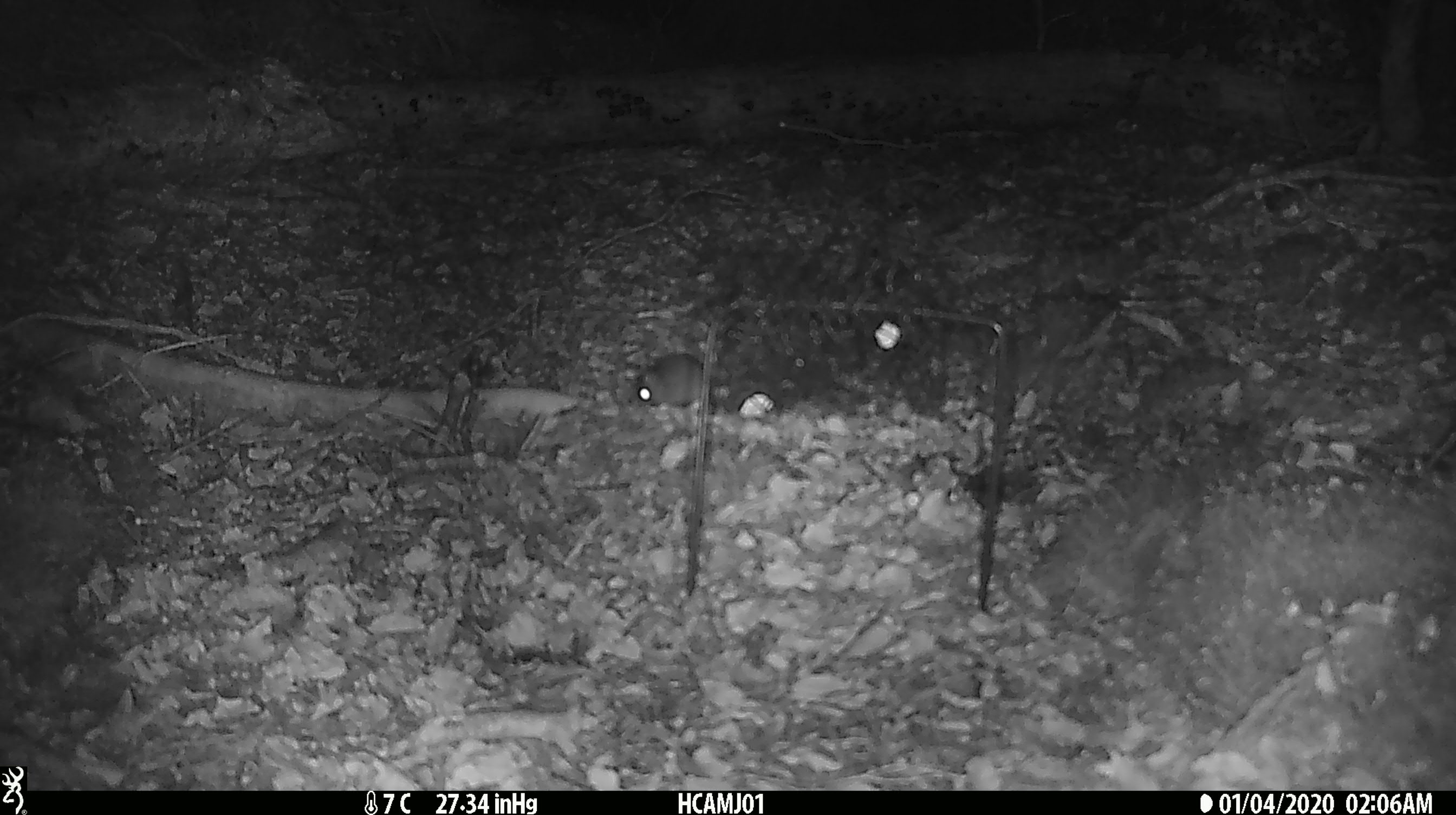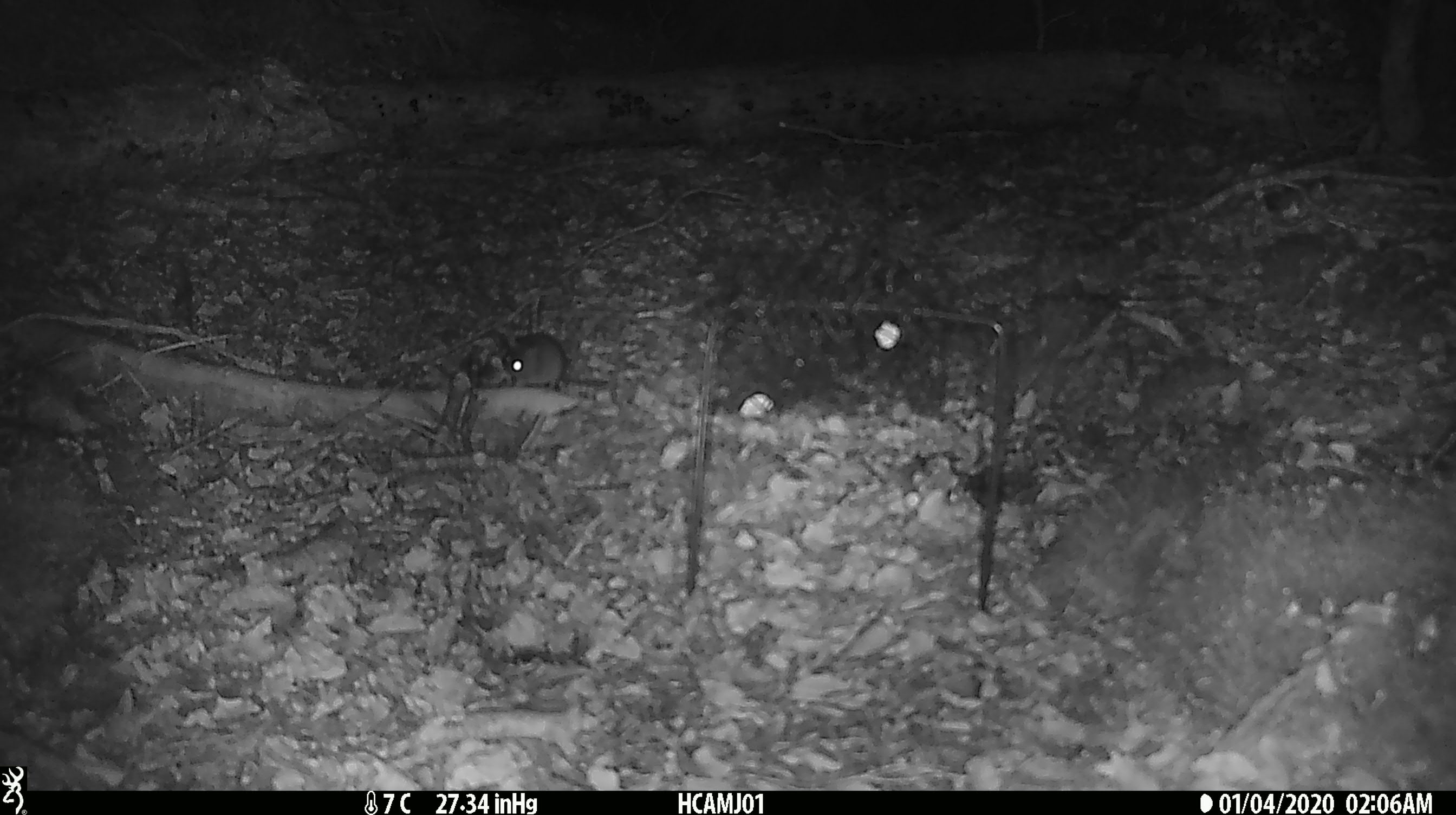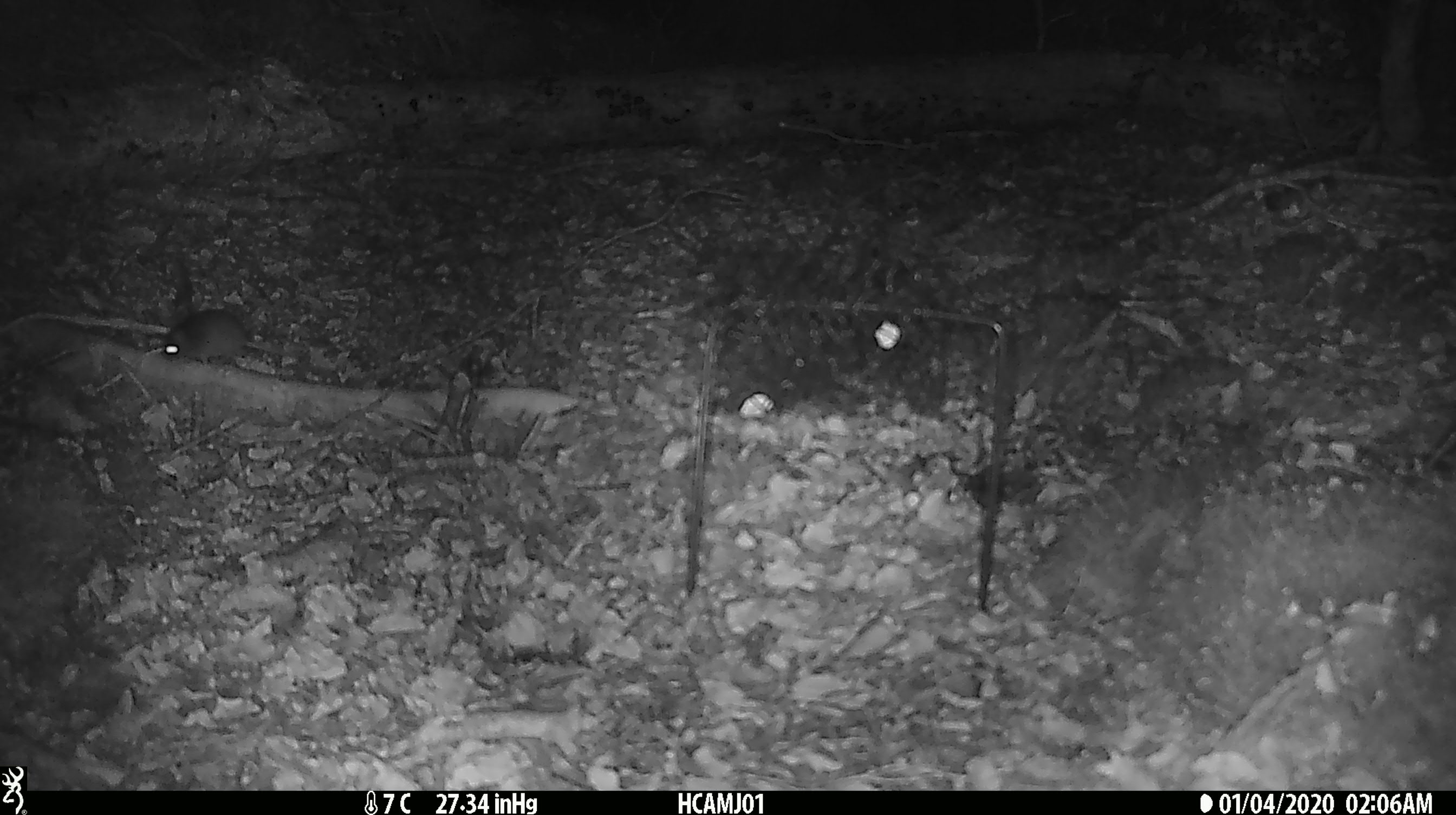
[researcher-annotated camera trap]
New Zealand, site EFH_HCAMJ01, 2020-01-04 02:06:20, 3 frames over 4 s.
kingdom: Animalia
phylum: Chordata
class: Mammalia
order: Rodentia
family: Muridae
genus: Mus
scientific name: Mus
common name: mouse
Mouse (Mus).